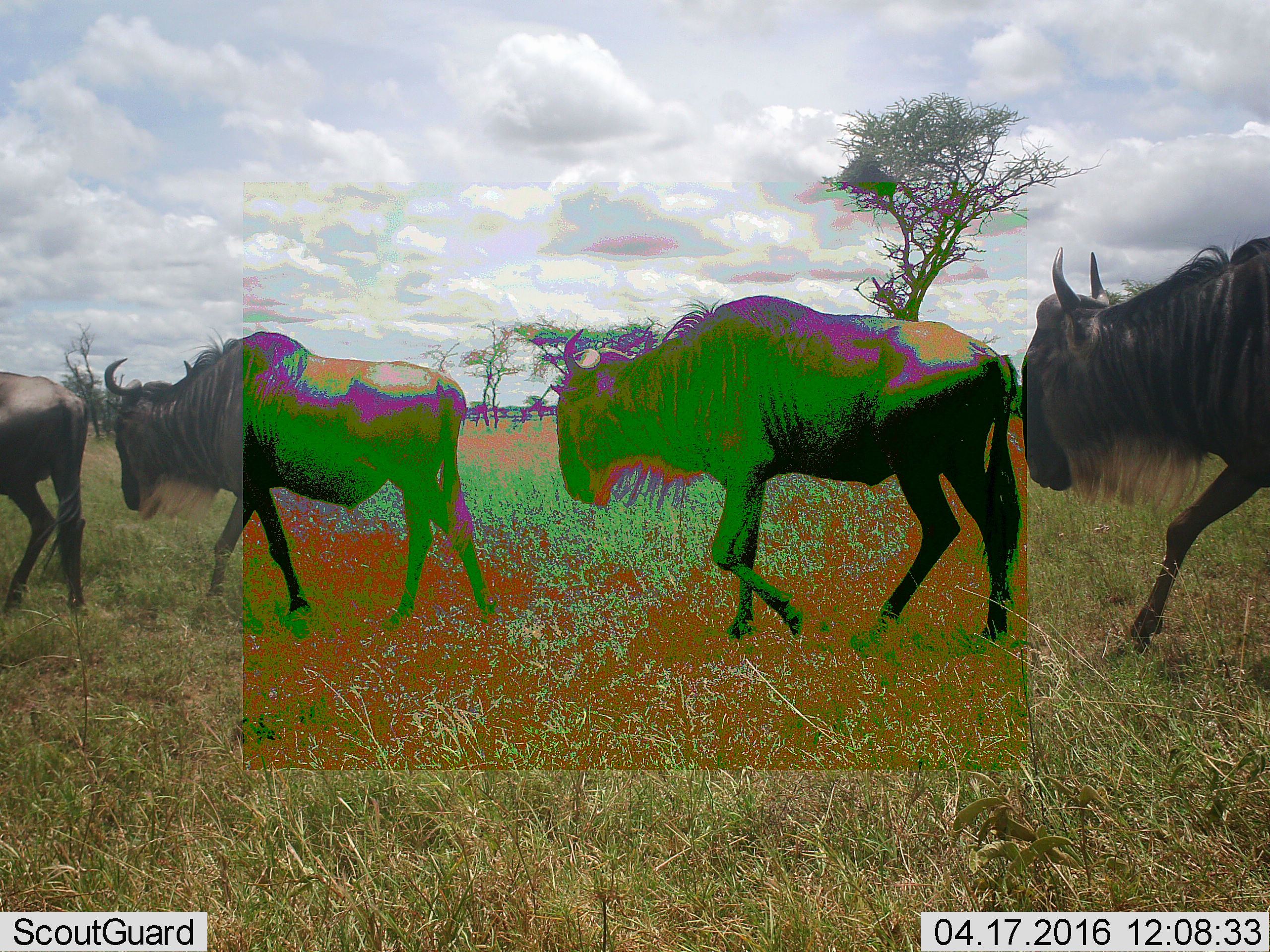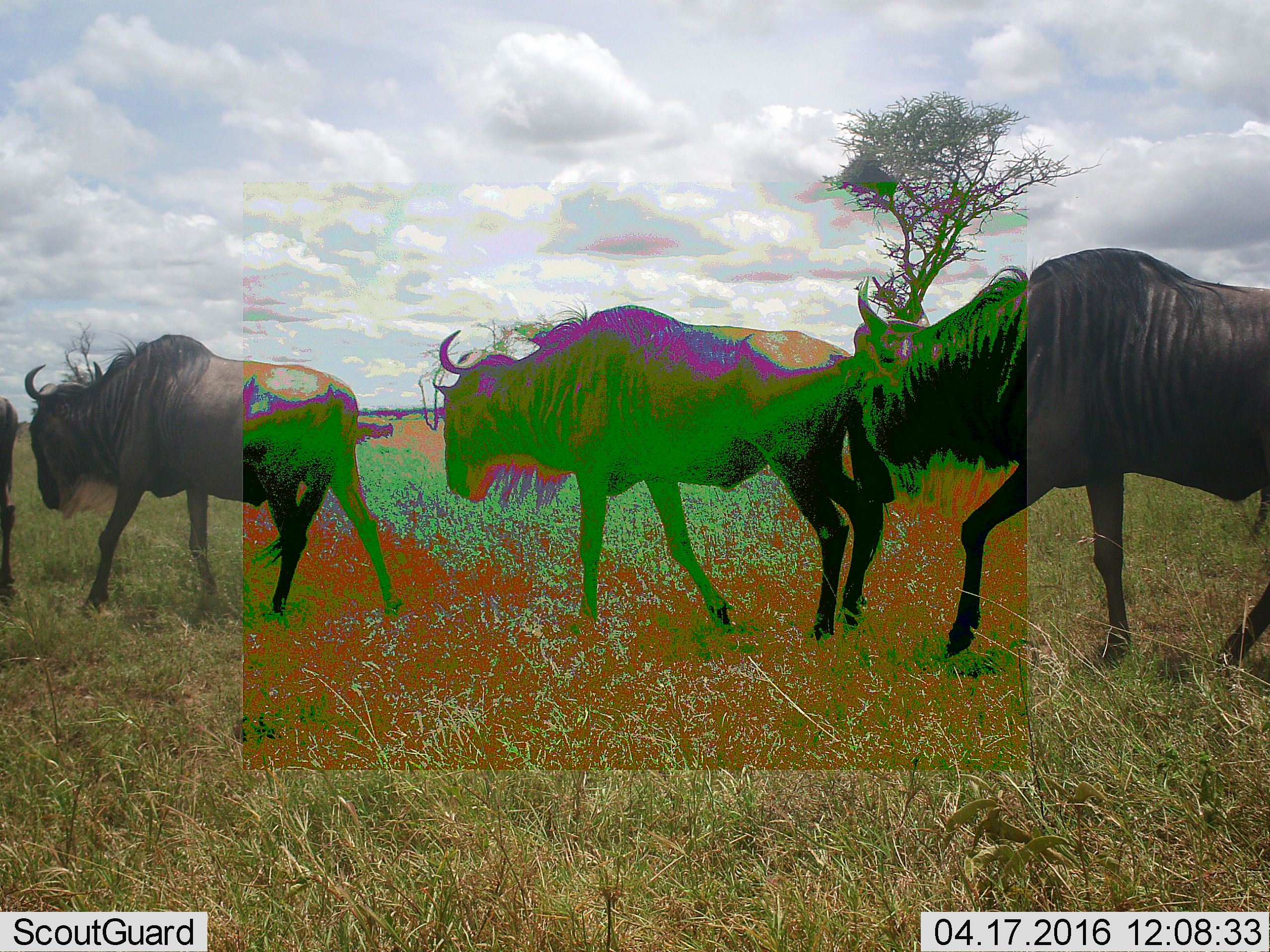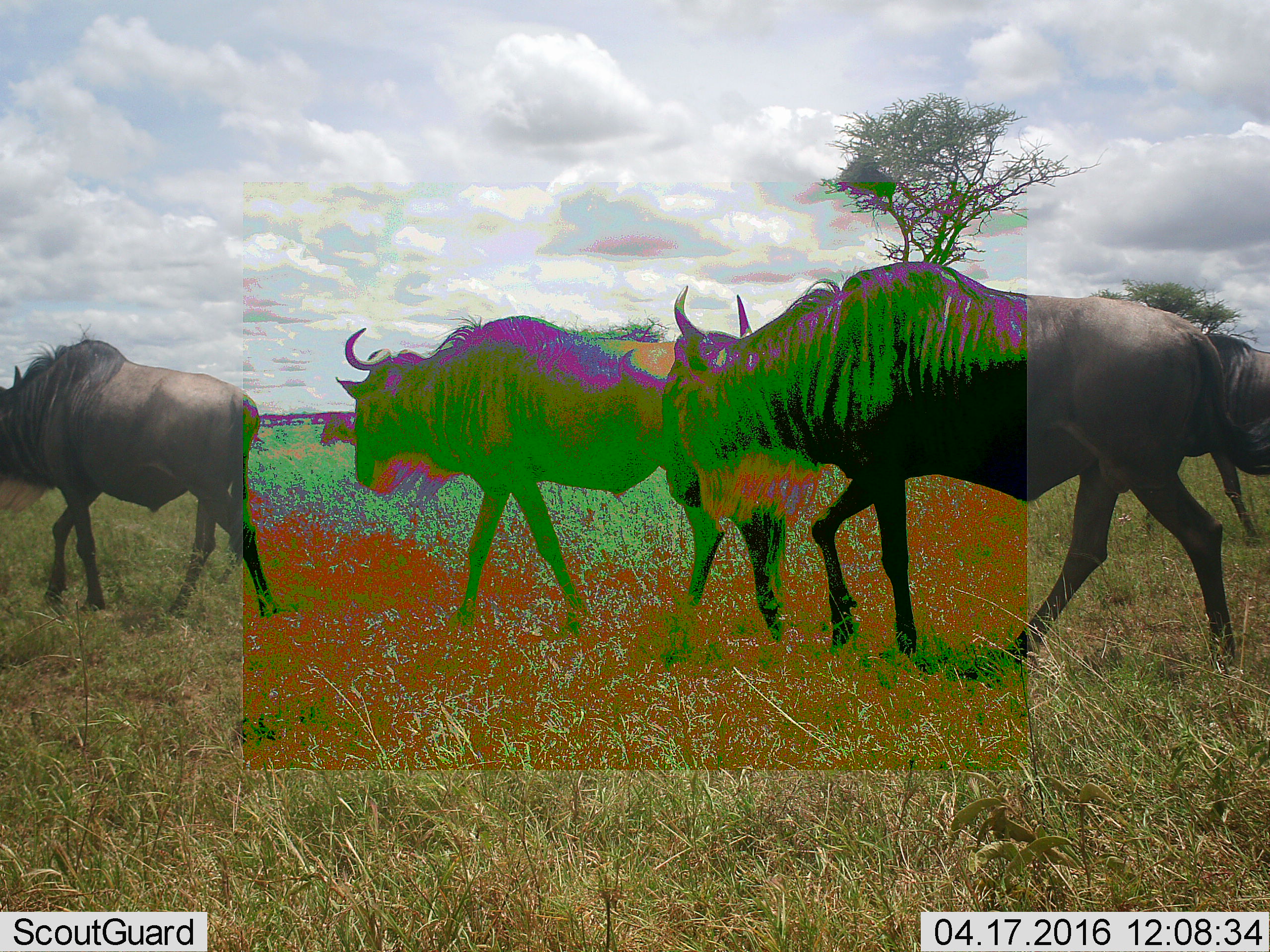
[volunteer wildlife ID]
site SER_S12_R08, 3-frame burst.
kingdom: Animalia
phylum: Chordata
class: Mammalia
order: Artiodactyla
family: Bovidae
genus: Connochaetes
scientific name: Connochaetes taurinus taurinus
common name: blue wildebeest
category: wildebeestblue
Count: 5.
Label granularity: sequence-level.